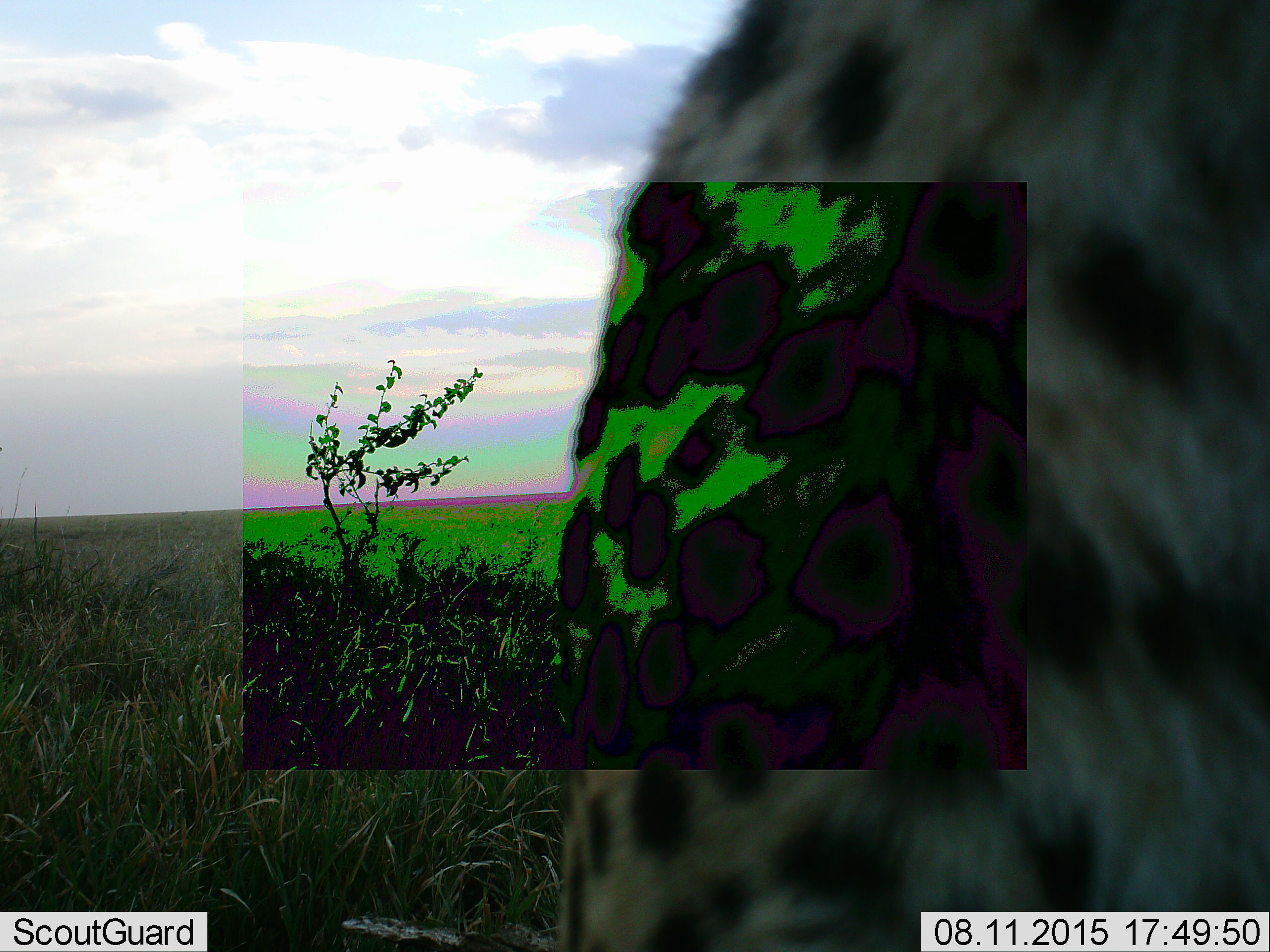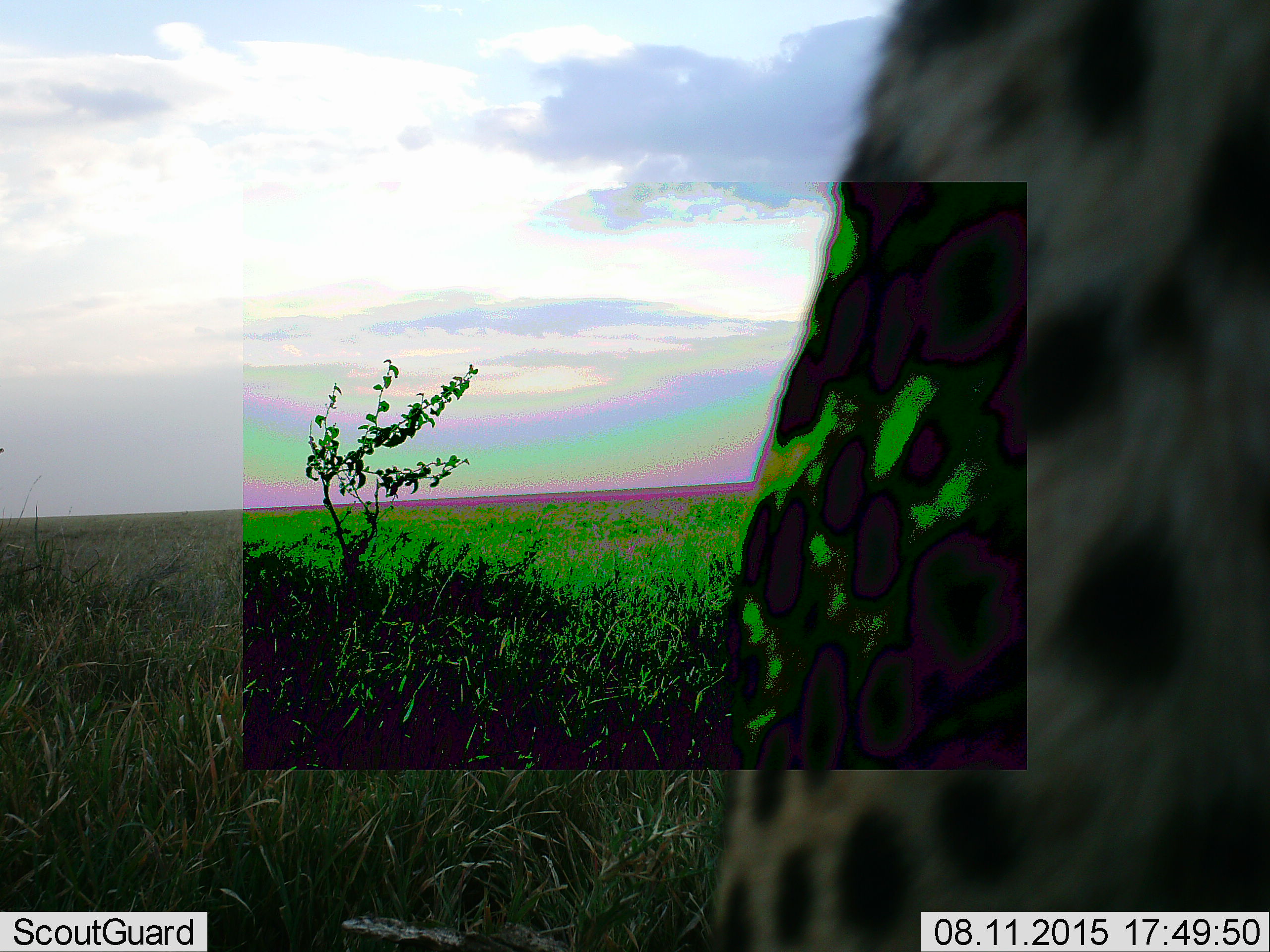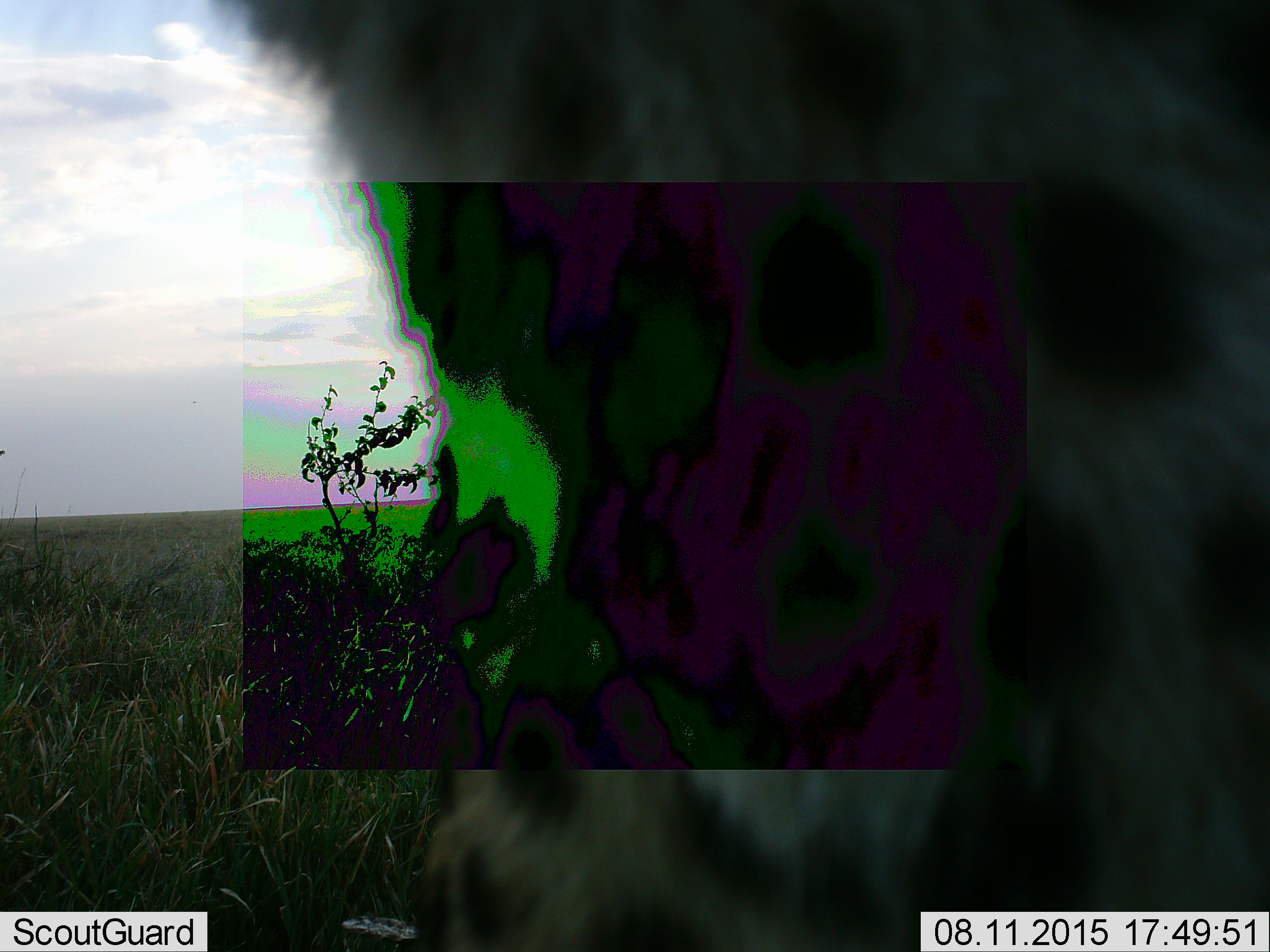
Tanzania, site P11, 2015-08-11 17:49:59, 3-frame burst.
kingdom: Animalia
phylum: Chordata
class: Mammalia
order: Carnivora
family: Felidae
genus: Acinonyx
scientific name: Acinonyx jubatus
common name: cheetah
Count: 1.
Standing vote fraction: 67%.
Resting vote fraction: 0%.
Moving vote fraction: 33%.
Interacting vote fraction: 0%.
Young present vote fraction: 0%.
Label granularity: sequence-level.